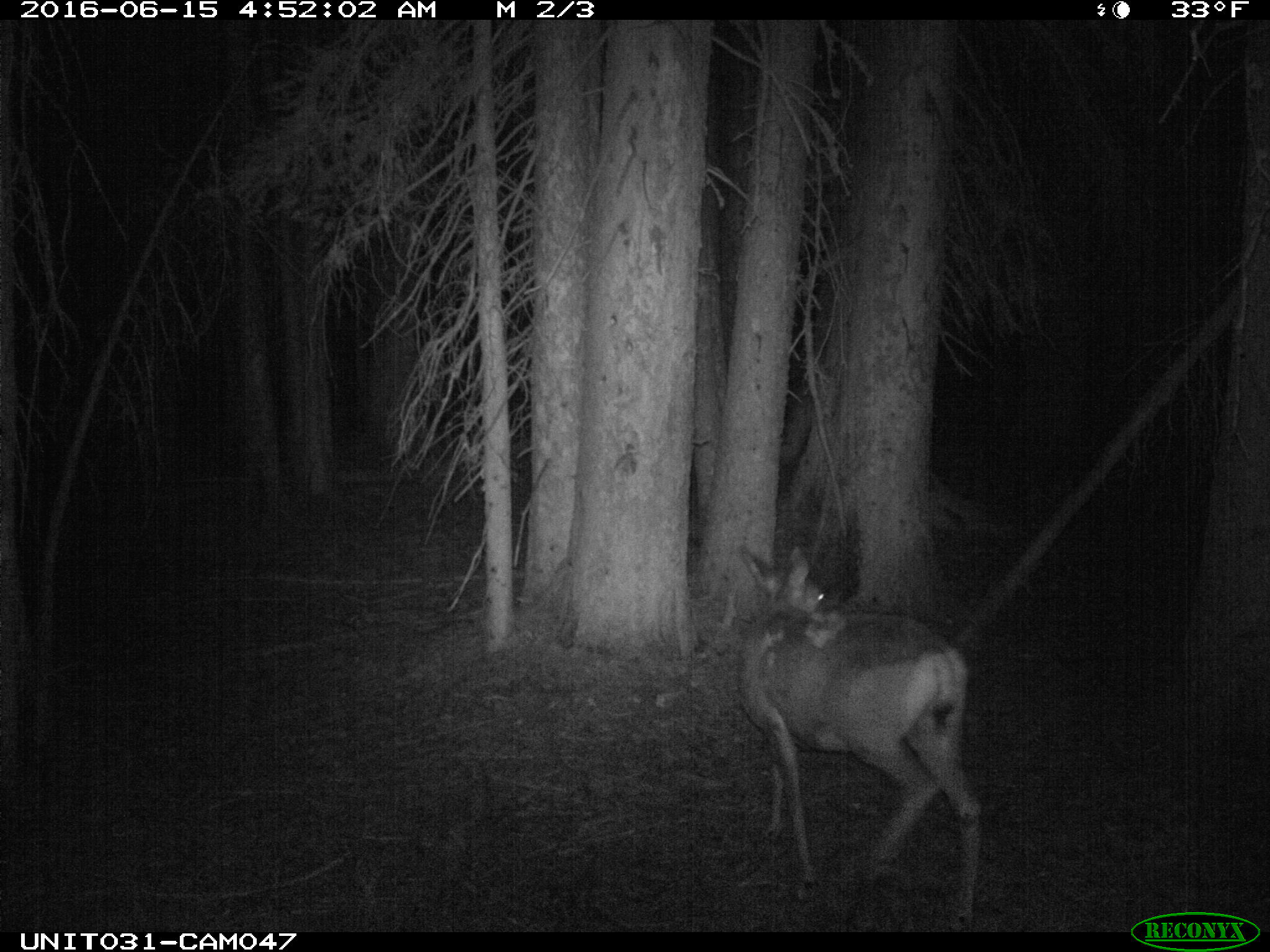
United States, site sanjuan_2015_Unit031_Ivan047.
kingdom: Animalia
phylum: Chordata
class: Mammalia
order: Artiodactyla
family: Cervidae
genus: Odocoileus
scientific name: Odocoileus hemionus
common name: mule deer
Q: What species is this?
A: Odocoileus hemionus (mule deer).